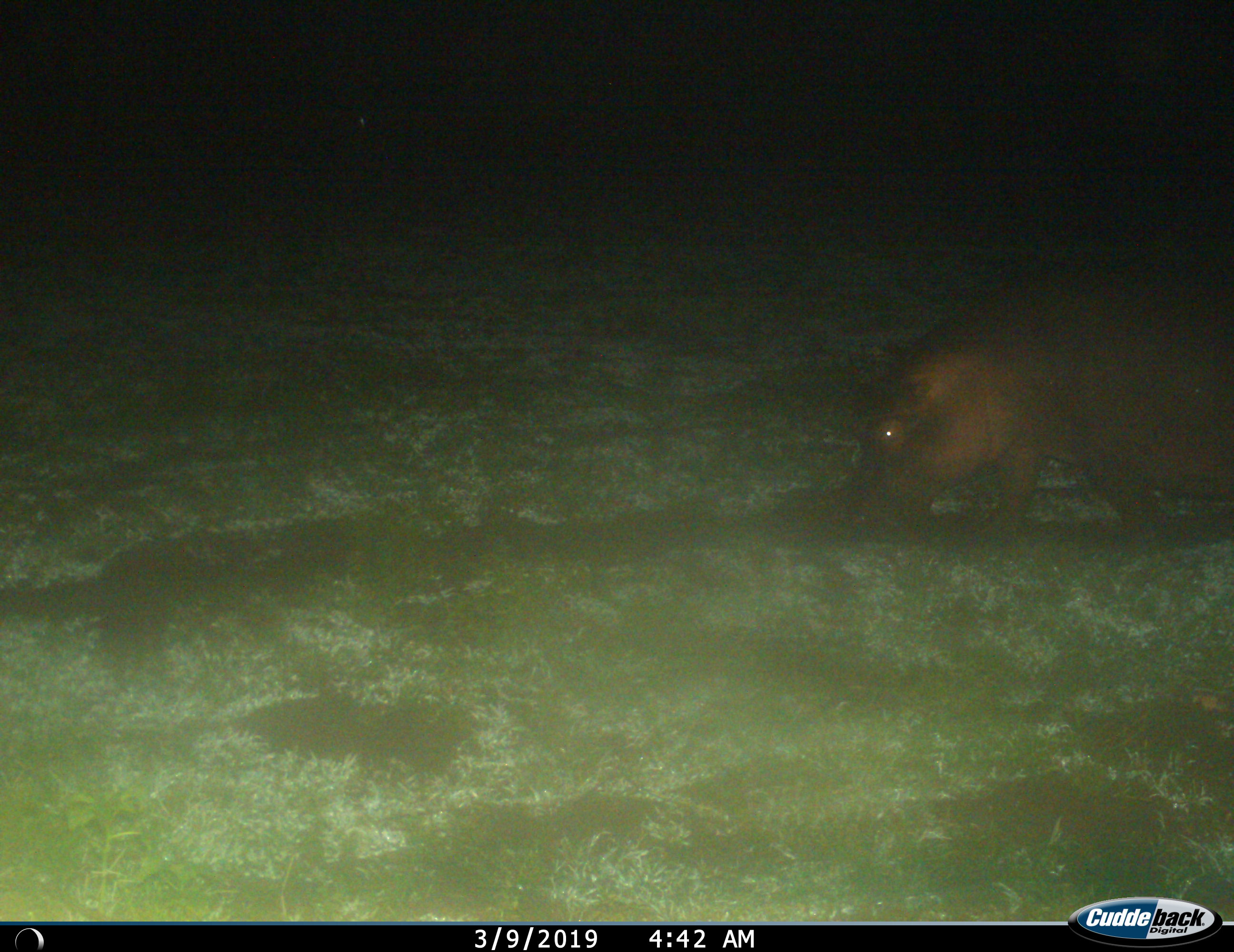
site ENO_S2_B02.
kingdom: Animalia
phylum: Chordata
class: Mammalia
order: Artiodactyla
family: Hippopotamidae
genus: Hippopotamus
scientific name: Hippopotamus amphibius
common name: hippopotamus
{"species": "hippopotamus (Hippopotamus amphibius)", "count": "1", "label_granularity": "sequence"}